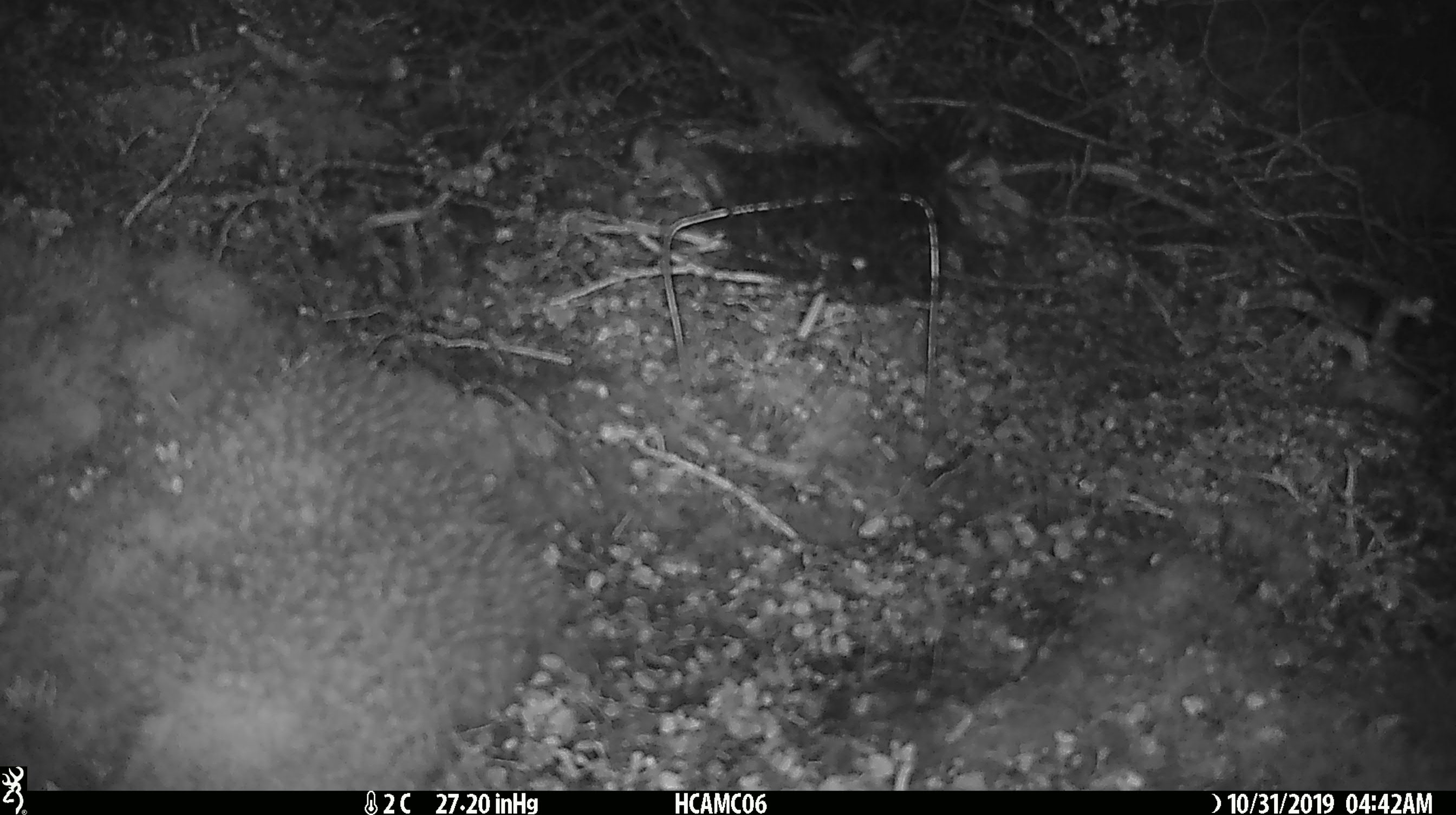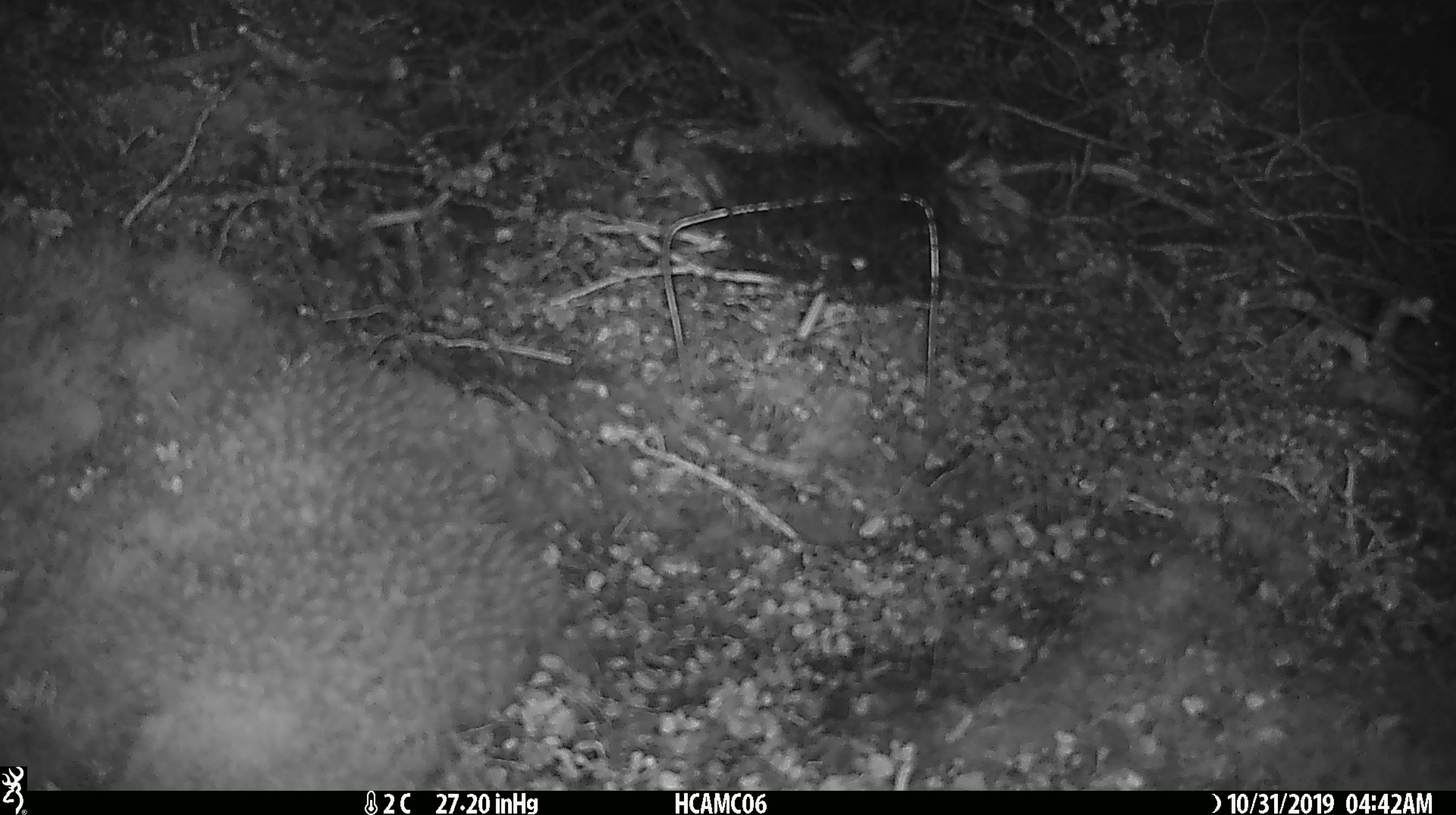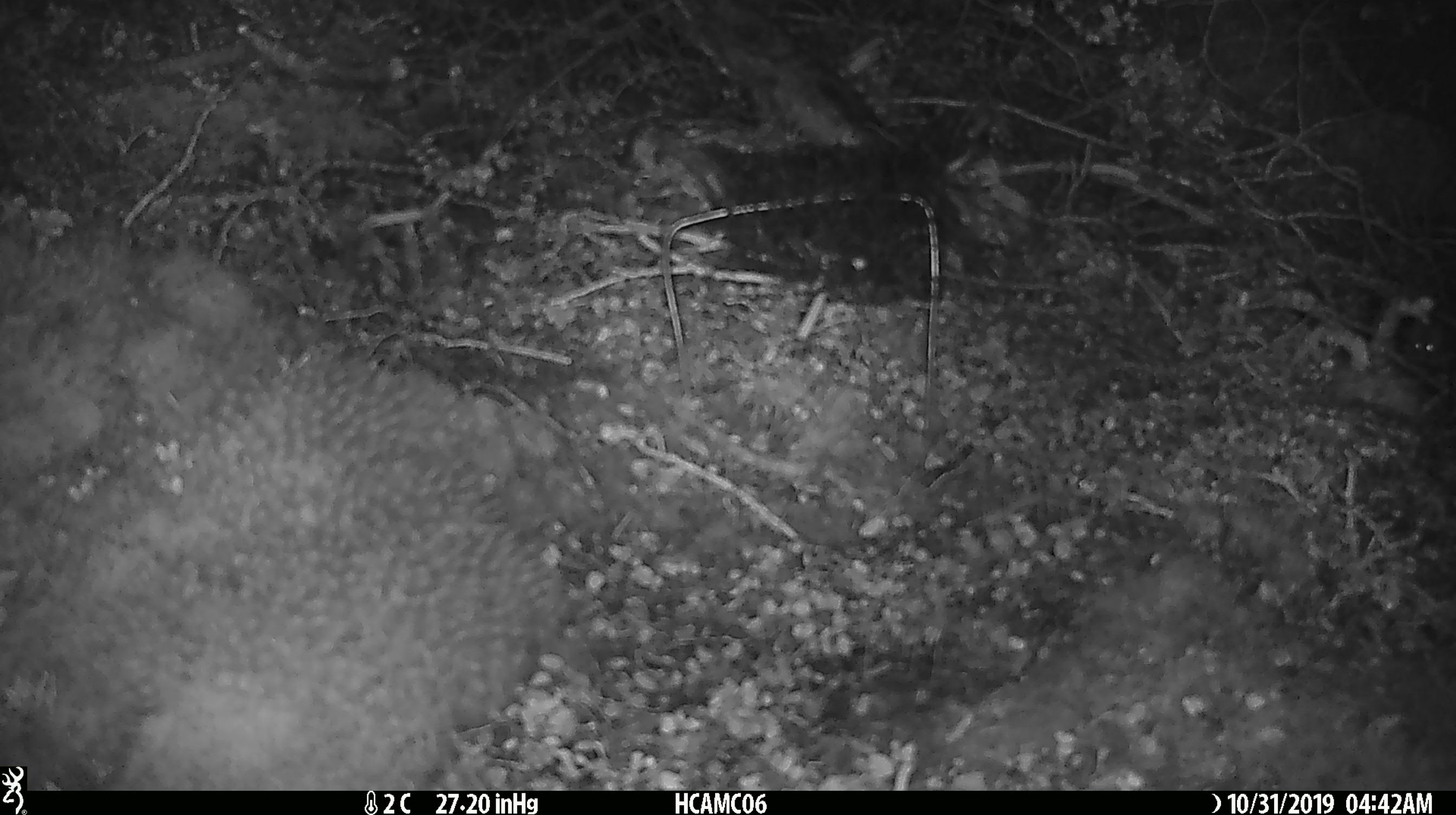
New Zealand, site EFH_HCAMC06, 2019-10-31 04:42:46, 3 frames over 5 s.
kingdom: Animalia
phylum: Chordata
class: Mammalia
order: Rodentia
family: Muridae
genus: Mus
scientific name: Mus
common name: mouse